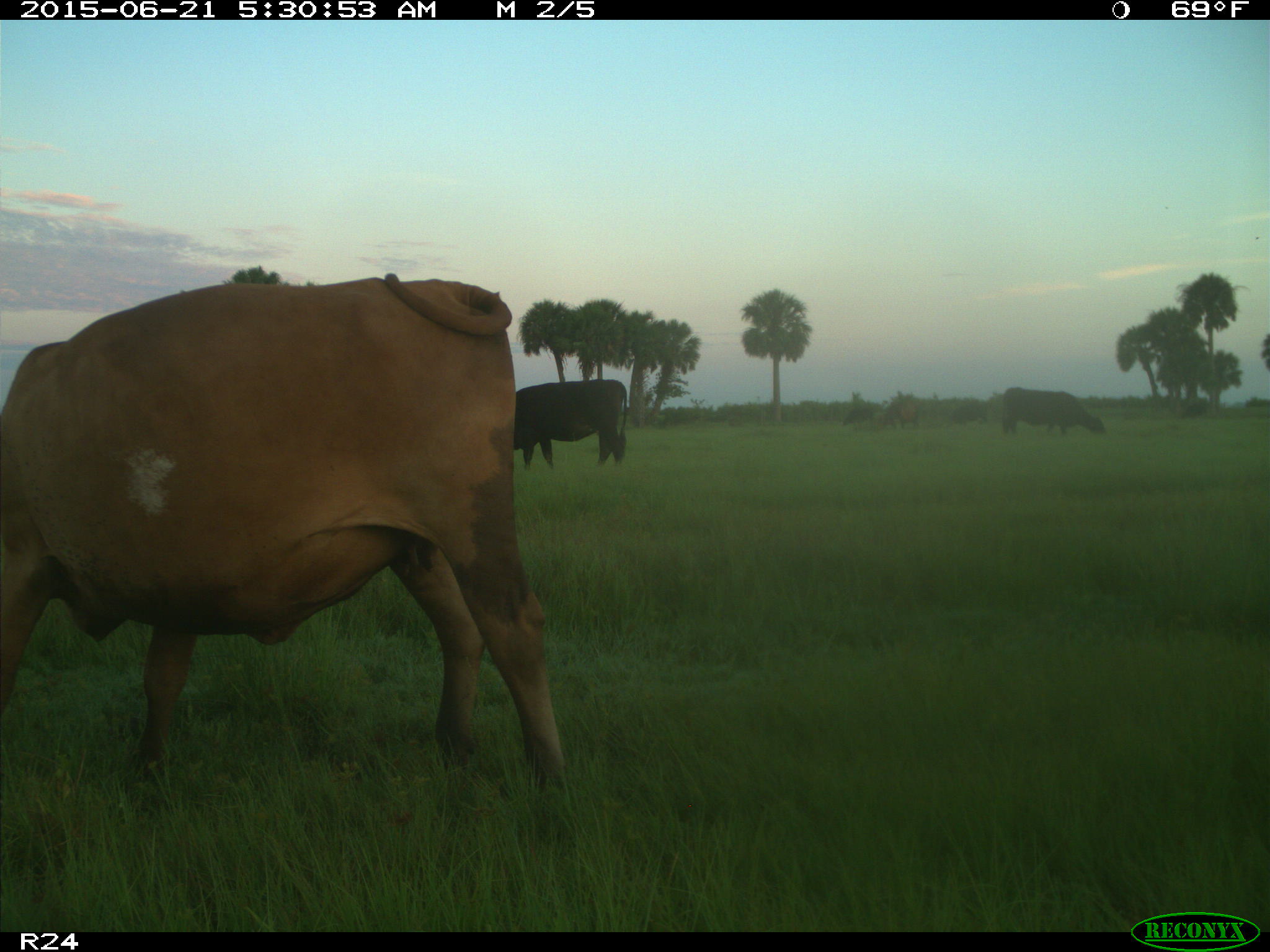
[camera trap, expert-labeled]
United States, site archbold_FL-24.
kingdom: Animalia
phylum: Chordata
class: Mammalia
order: Artiodactyla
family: Bovidae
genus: Bos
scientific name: Bos taurus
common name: domestic cow